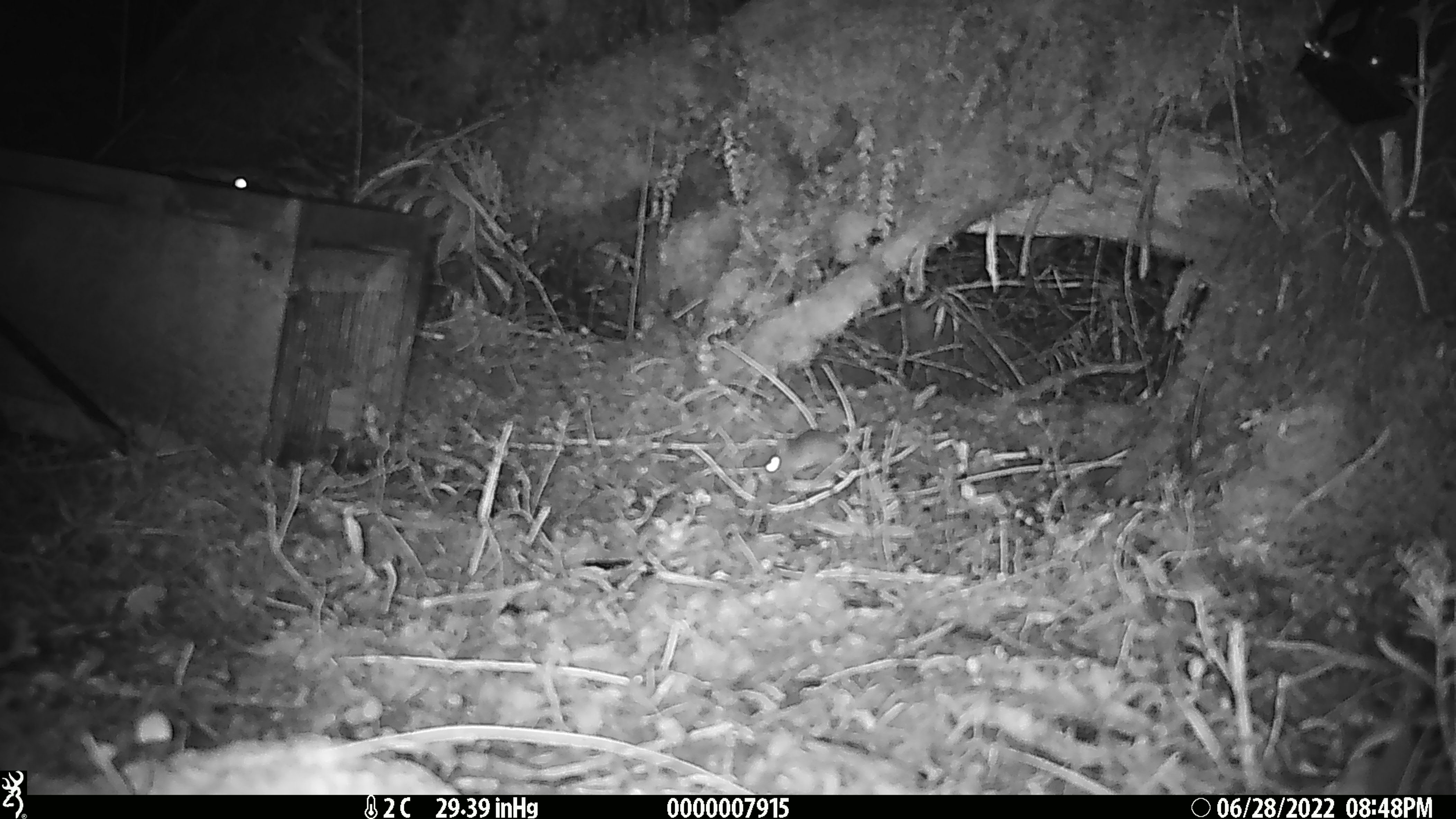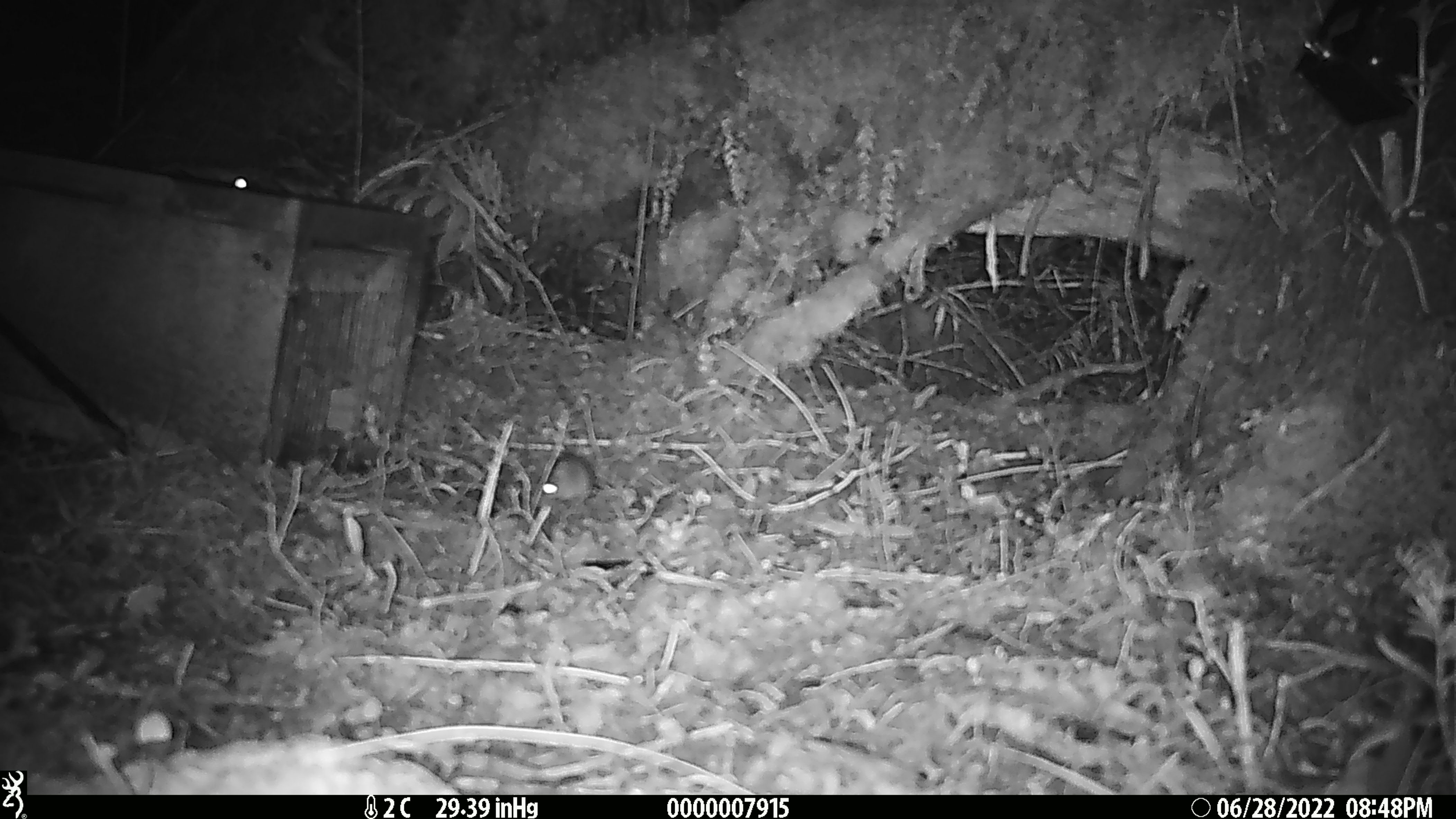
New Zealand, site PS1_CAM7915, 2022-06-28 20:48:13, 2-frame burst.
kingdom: Animalia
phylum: Chordata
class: Mammalia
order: Rodentia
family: Muridae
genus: Mus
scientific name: Mus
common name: mouse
Mouse (Mus).